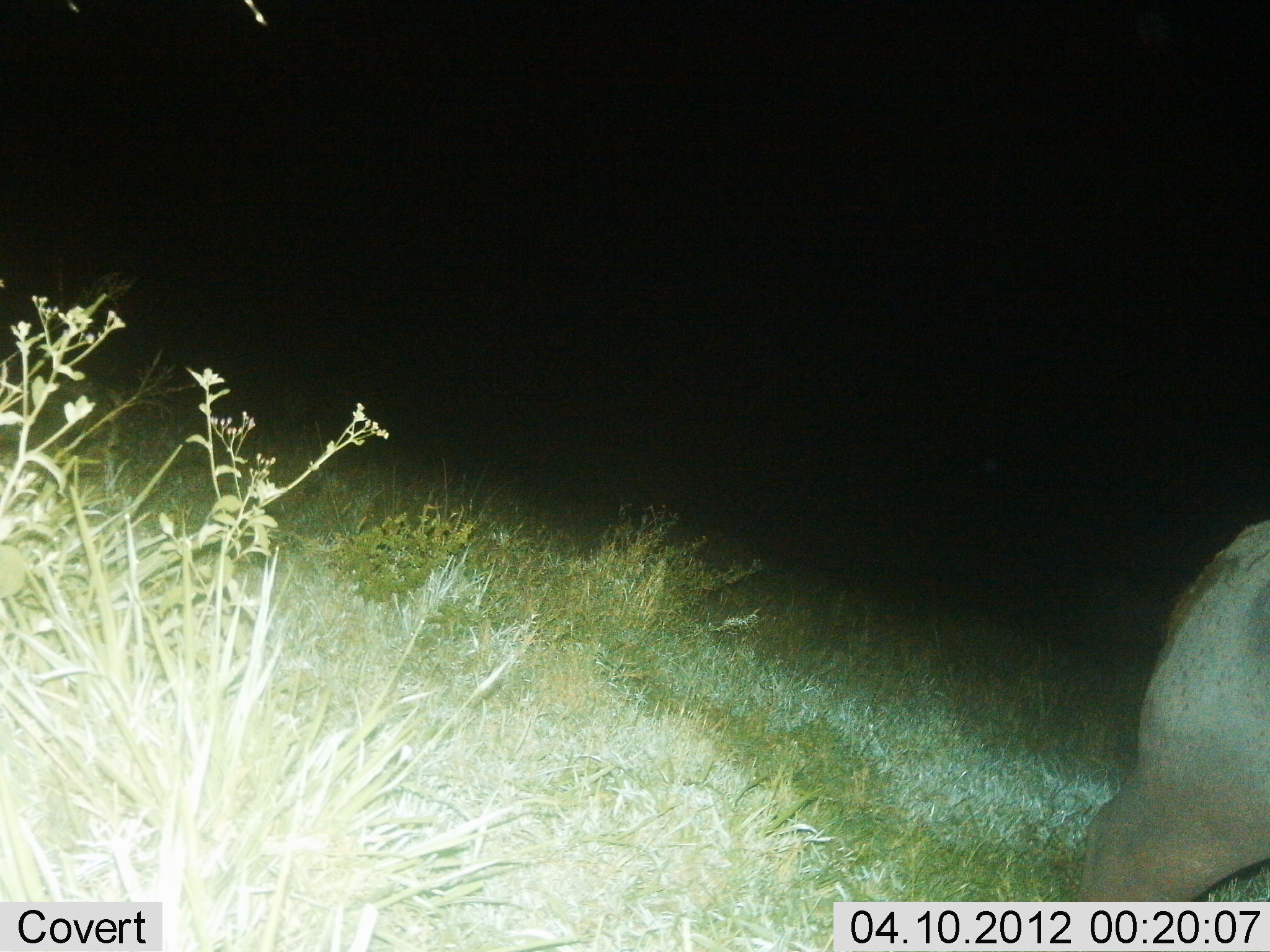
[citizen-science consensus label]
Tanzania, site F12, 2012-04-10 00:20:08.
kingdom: Animalia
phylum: Chordata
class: Mammalia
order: Artiodactyla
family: Hippopotamidae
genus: Hippopotamus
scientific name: Hippopotamus amphibius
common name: hippopotamus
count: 1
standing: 0%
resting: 0%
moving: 100%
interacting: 0%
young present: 0%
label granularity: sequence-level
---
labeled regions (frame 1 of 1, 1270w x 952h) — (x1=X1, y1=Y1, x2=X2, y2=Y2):
animal: (x1=1069, y1=514, x2=1270, y2=952)